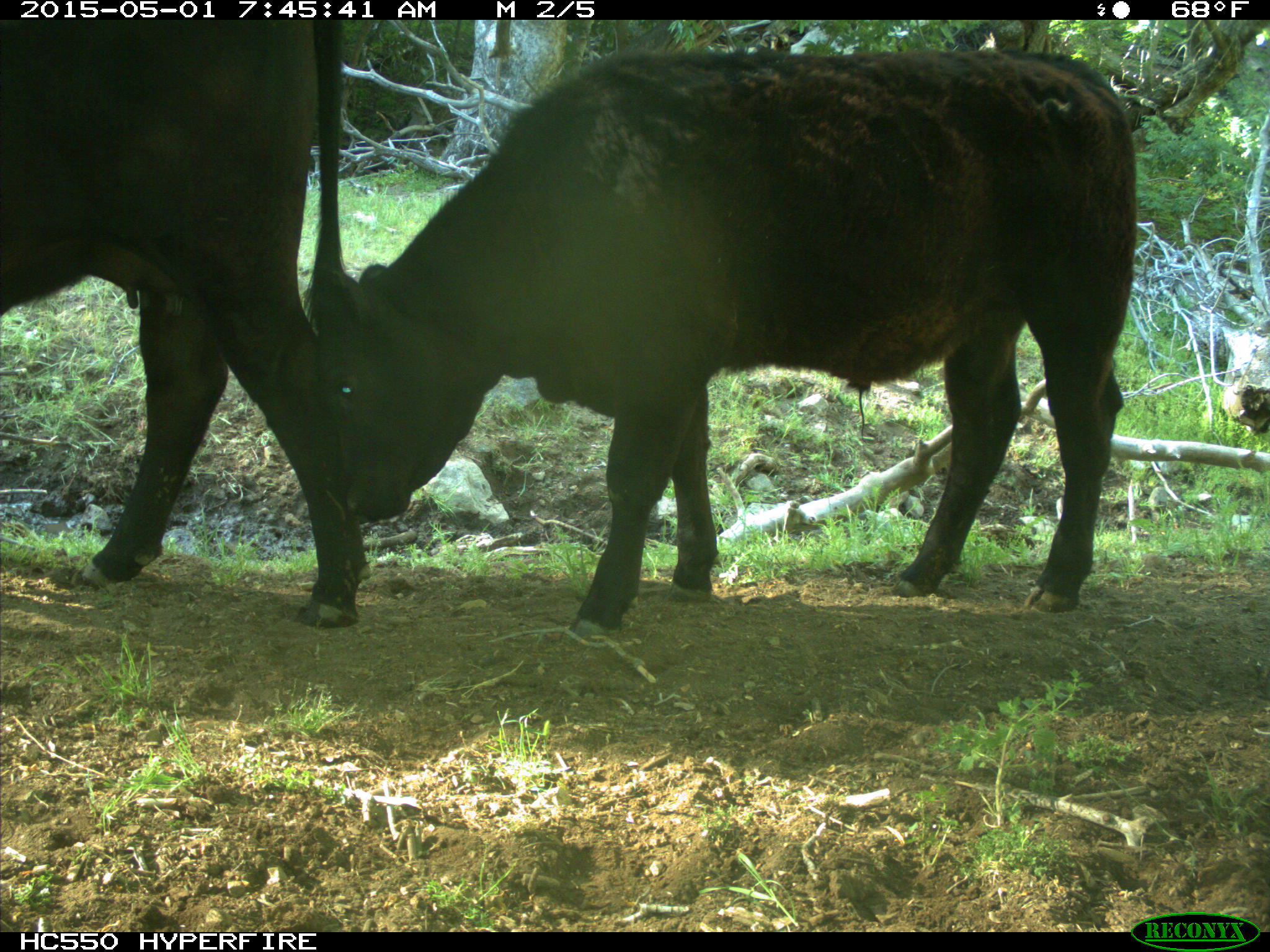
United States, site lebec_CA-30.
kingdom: Animalia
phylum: Chordata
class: Mammalia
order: Artiodactyla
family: Bovidae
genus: Bos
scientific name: Bos taurus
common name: domestic cow